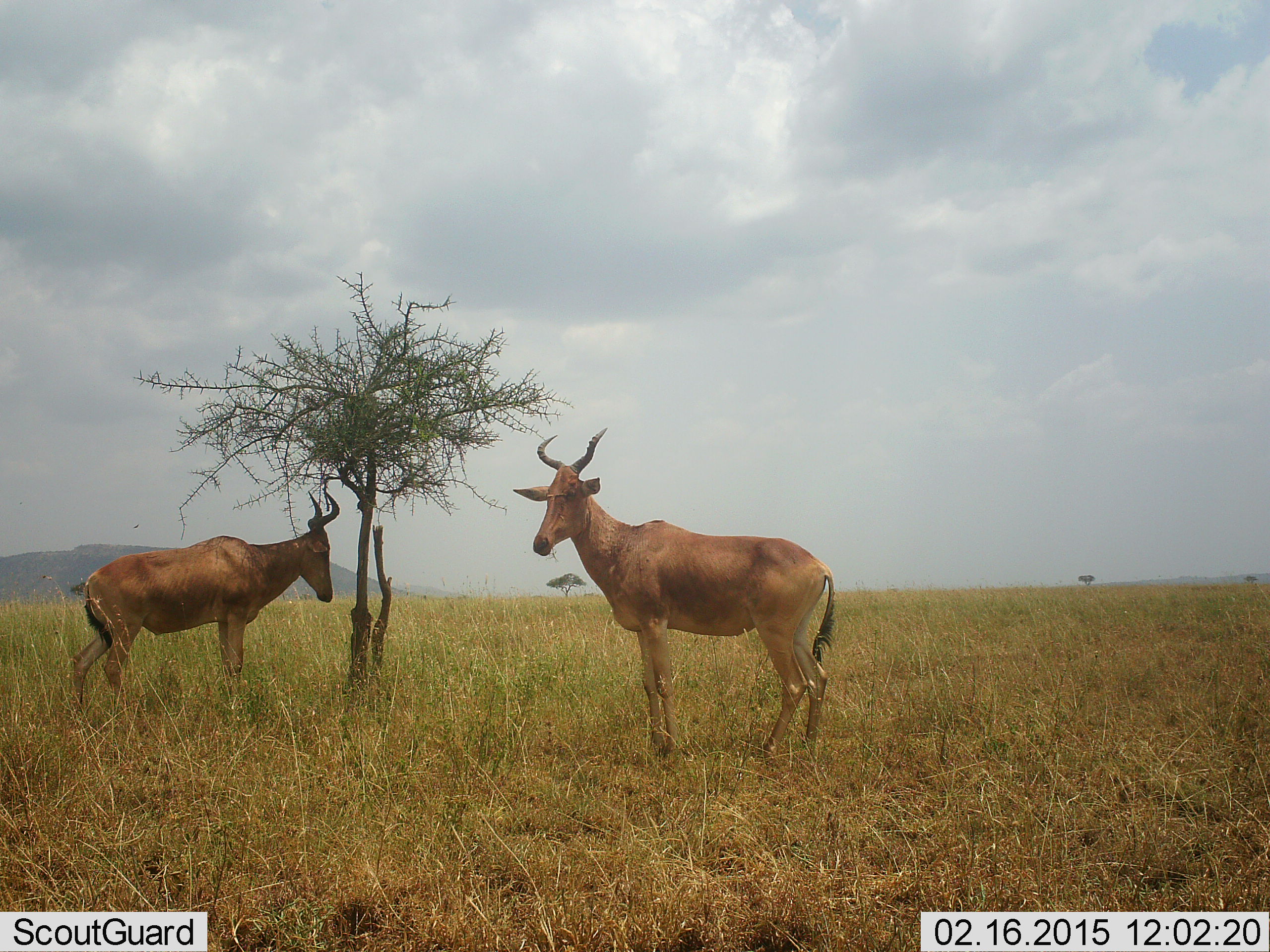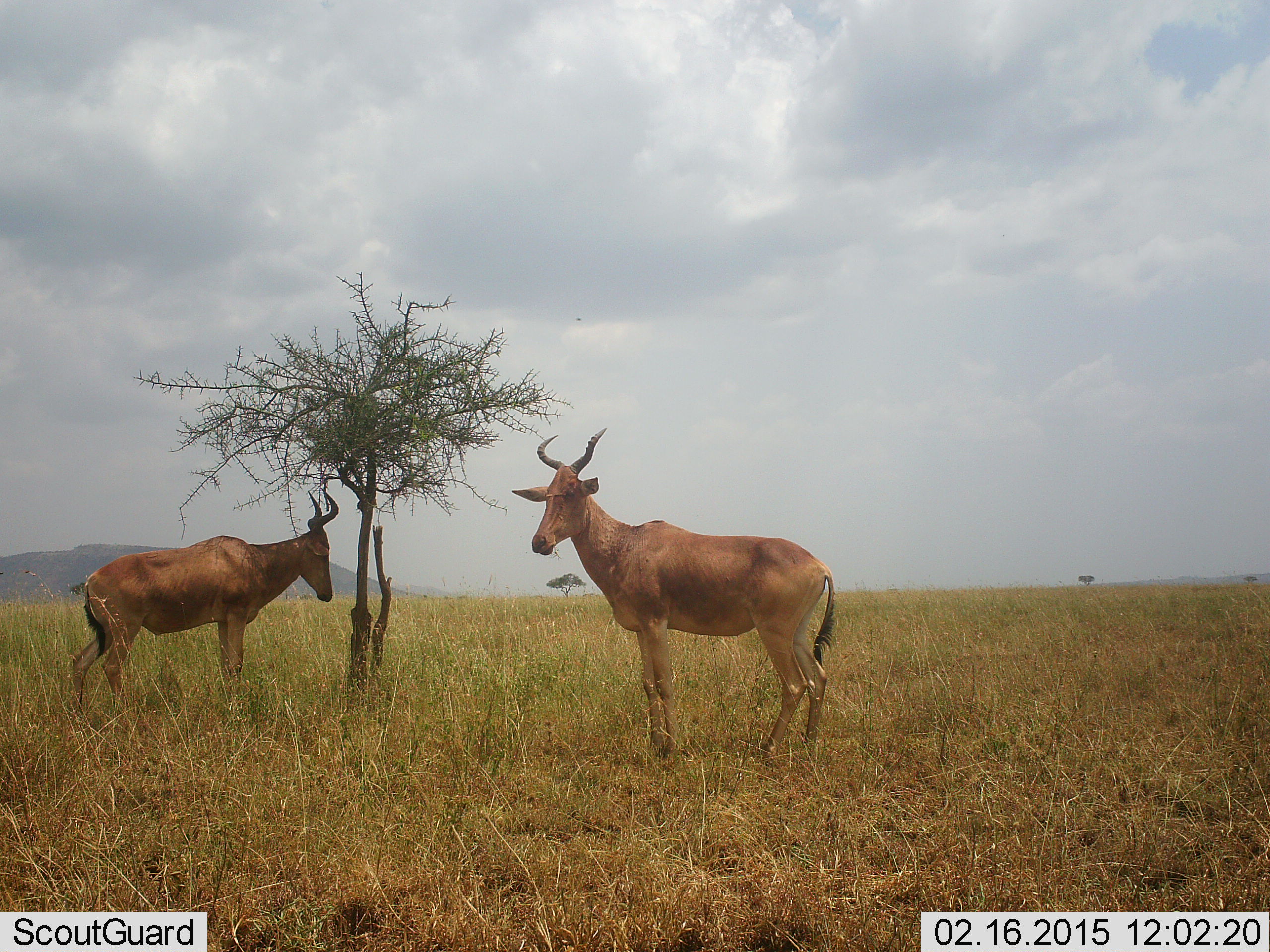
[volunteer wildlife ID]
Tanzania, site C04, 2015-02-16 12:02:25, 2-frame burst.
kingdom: Animalia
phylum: Chordata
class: Mammalia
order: Artiodactyla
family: Bovidae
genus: Alcelaphus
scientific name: Alcelaphus buselaphus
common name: hartebeest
Hartebeest (Alcelaphus buselaphus), count 2. Behavior (volunteer vote fractions): standing 89%, resting 0%, moving 0%, interacting 0%. Young present (vote fraction): 0%. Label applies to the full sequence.